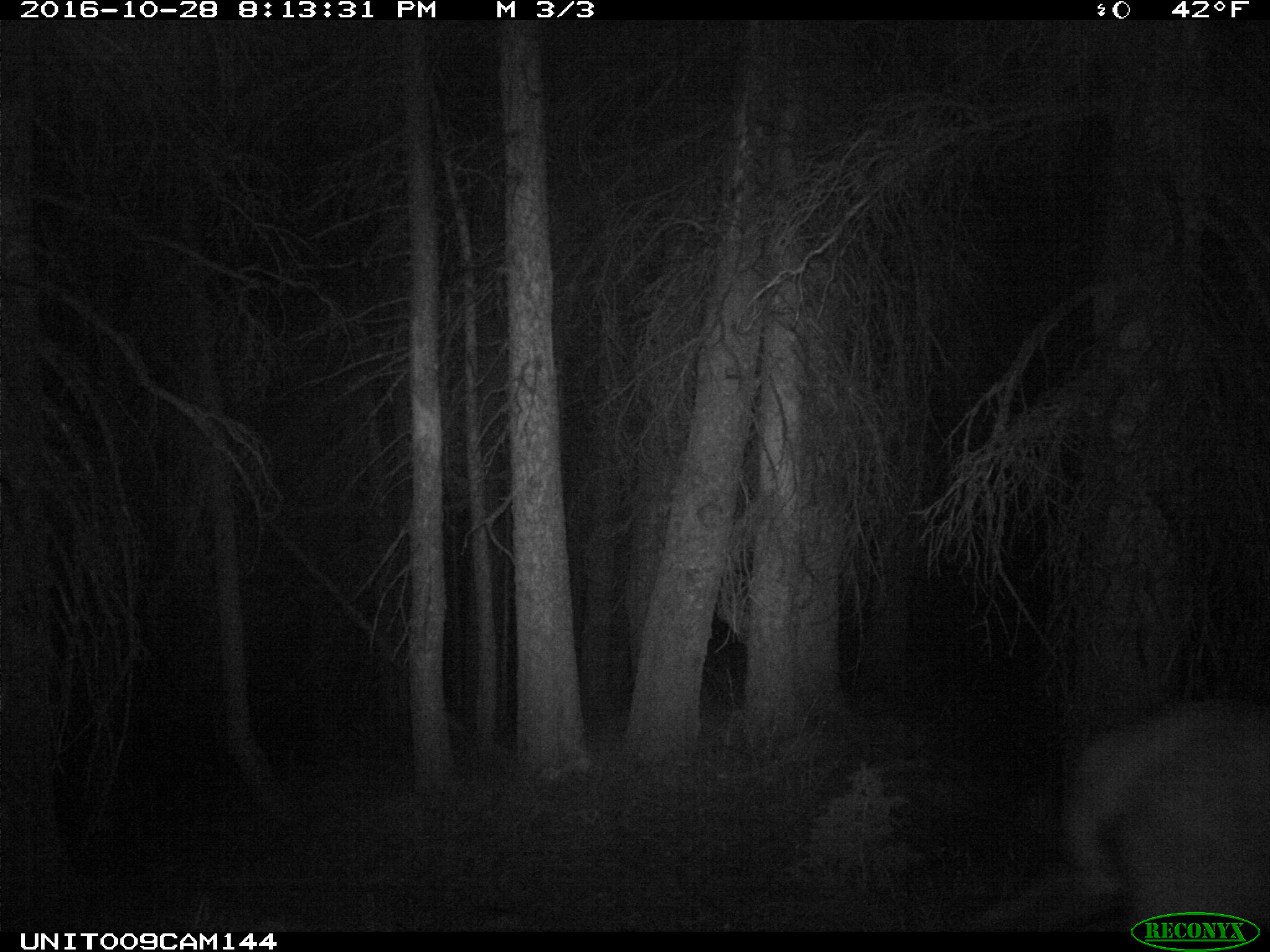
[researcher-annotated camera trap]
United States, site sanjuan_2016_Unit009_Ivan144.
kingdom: Animalia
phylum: Chordata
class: Mammalia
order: Artiodactyla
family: Cervidae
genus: Cervus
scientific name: Cervus elaphus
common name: red deer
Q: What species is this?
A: Cervus elaphus (red deer).